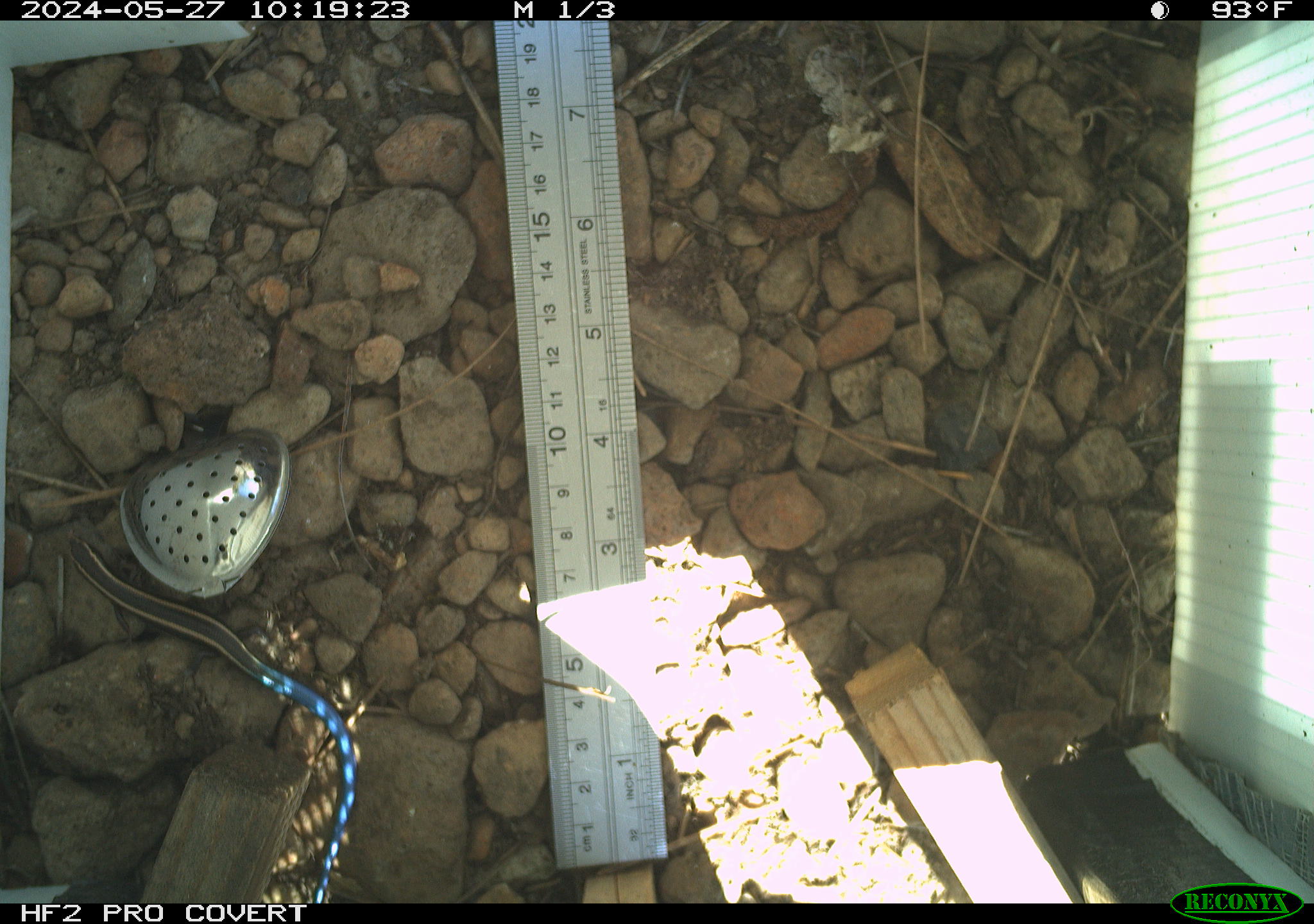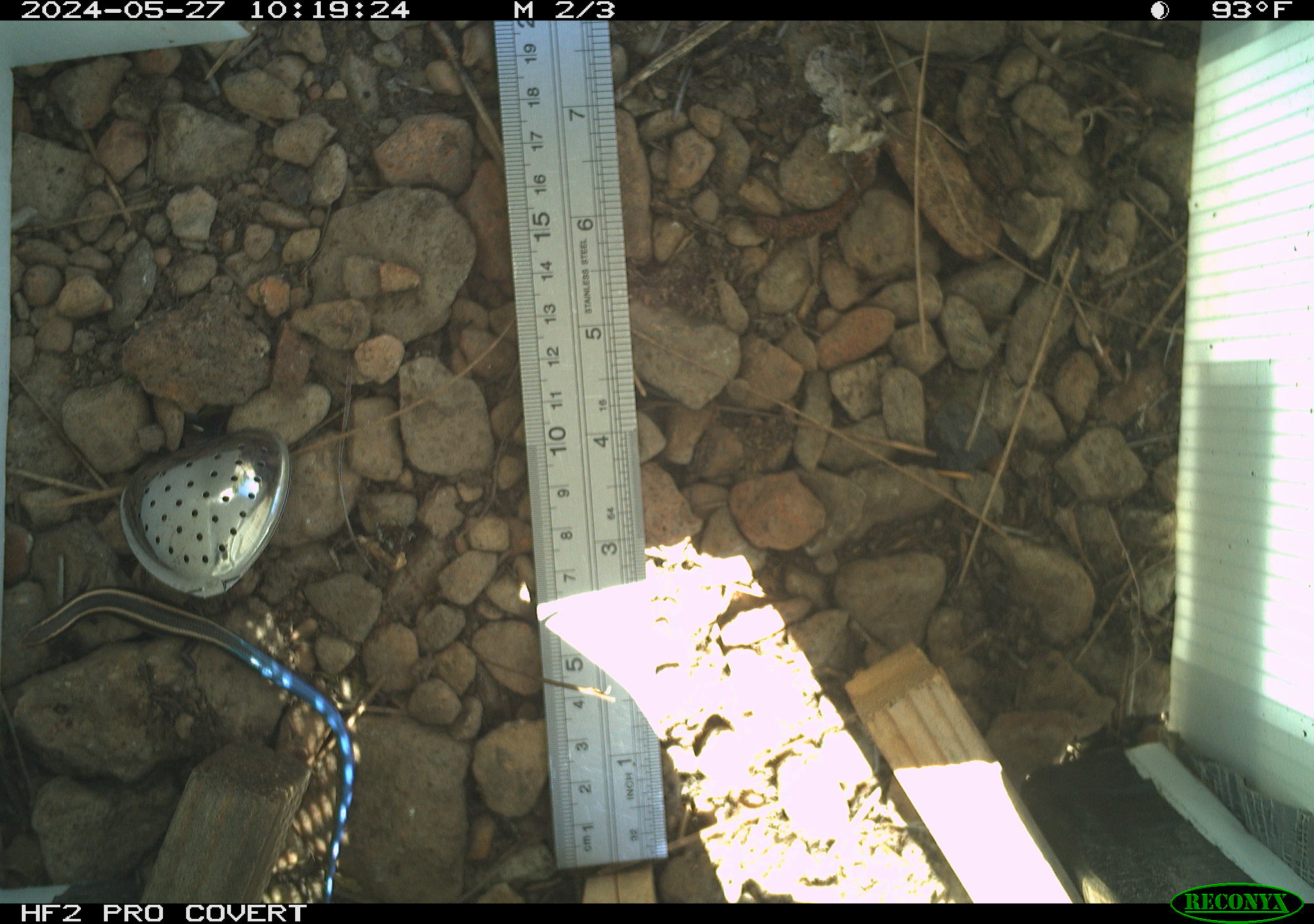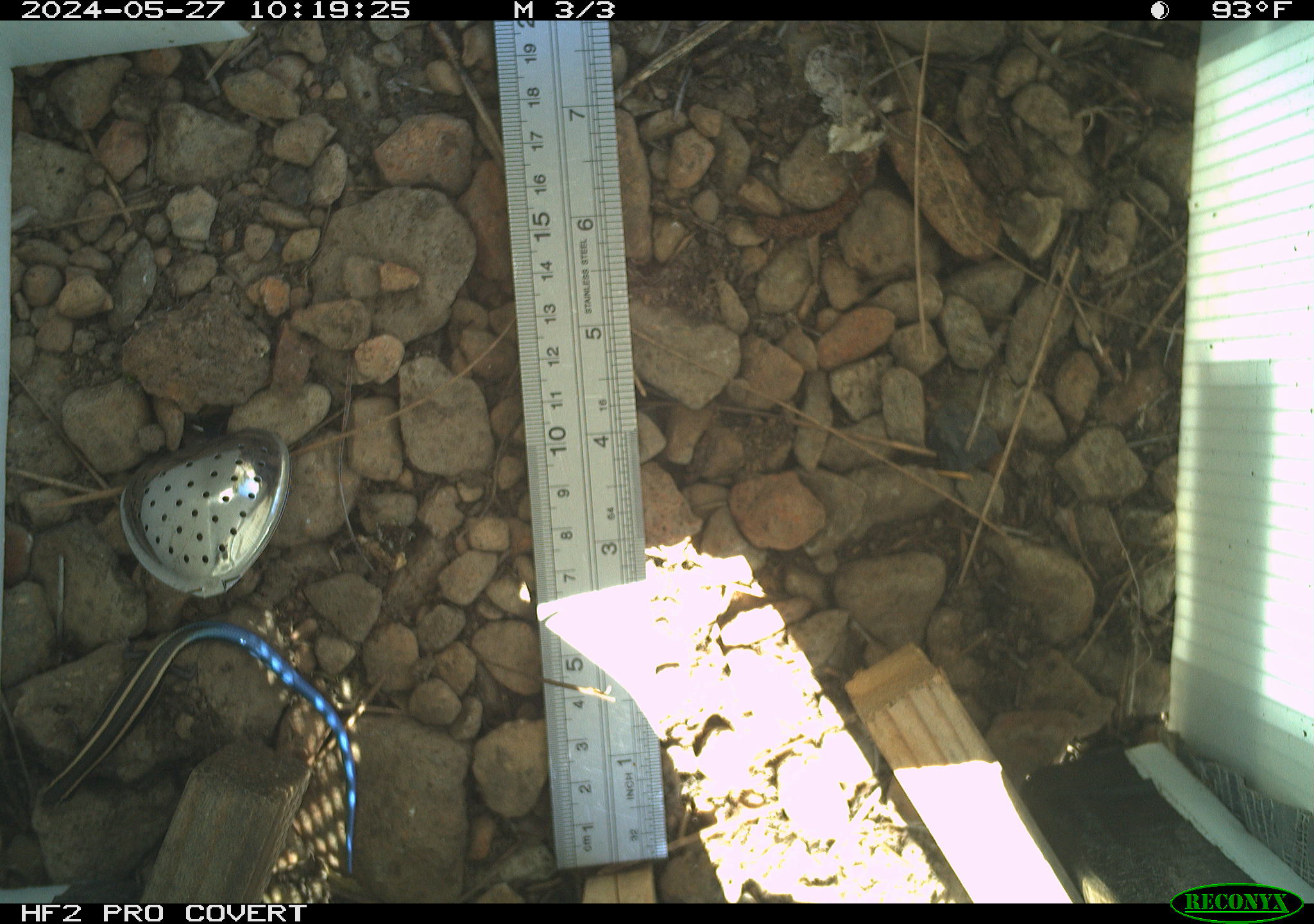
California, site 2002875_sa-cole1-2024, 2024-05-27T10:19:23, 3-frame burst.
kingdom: Animalia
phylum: Chordata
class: Reptilia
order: Squamata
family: Scincidae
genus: Plestiodon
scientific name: Plestiodon skiltonianus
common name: western skink